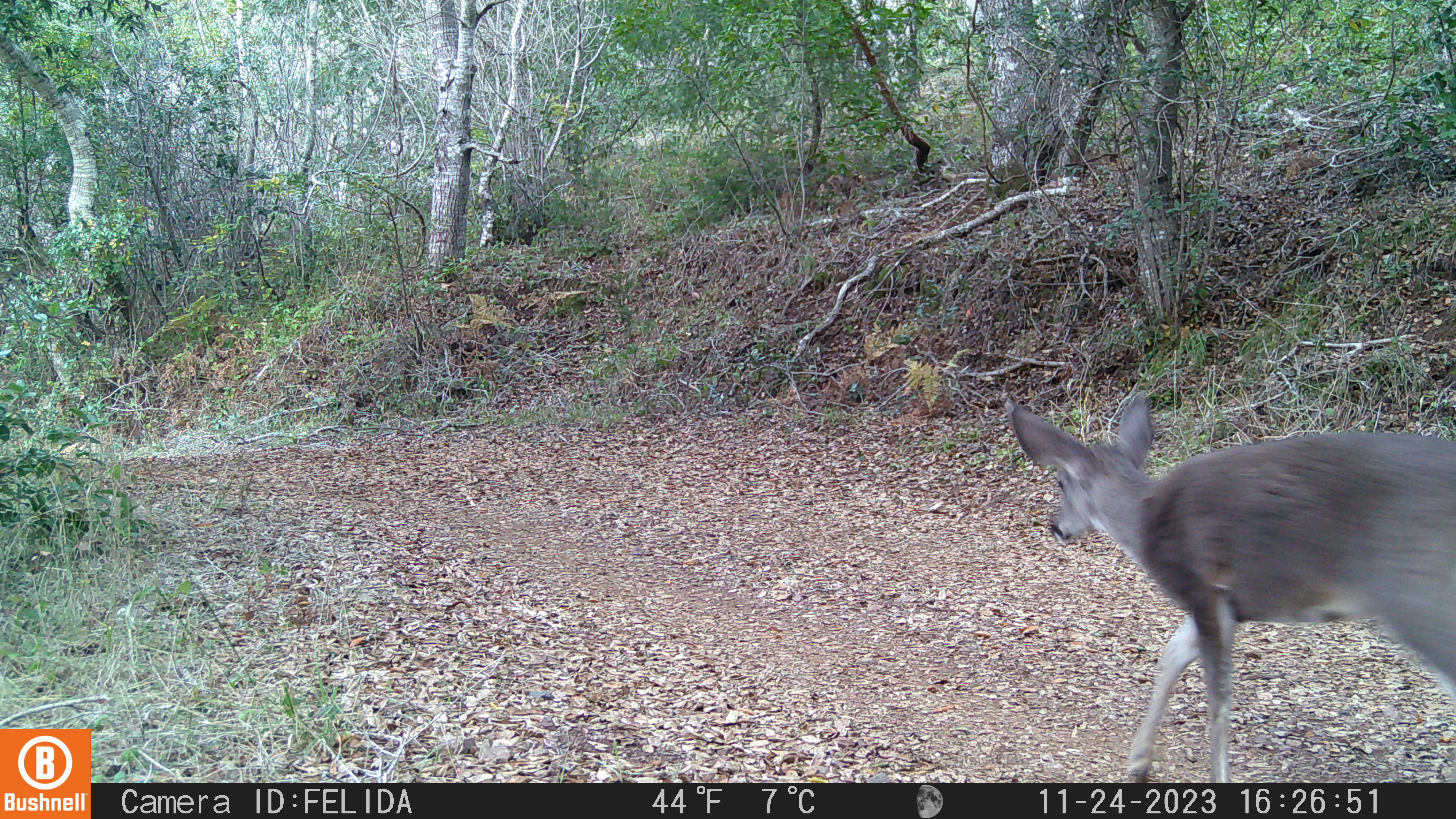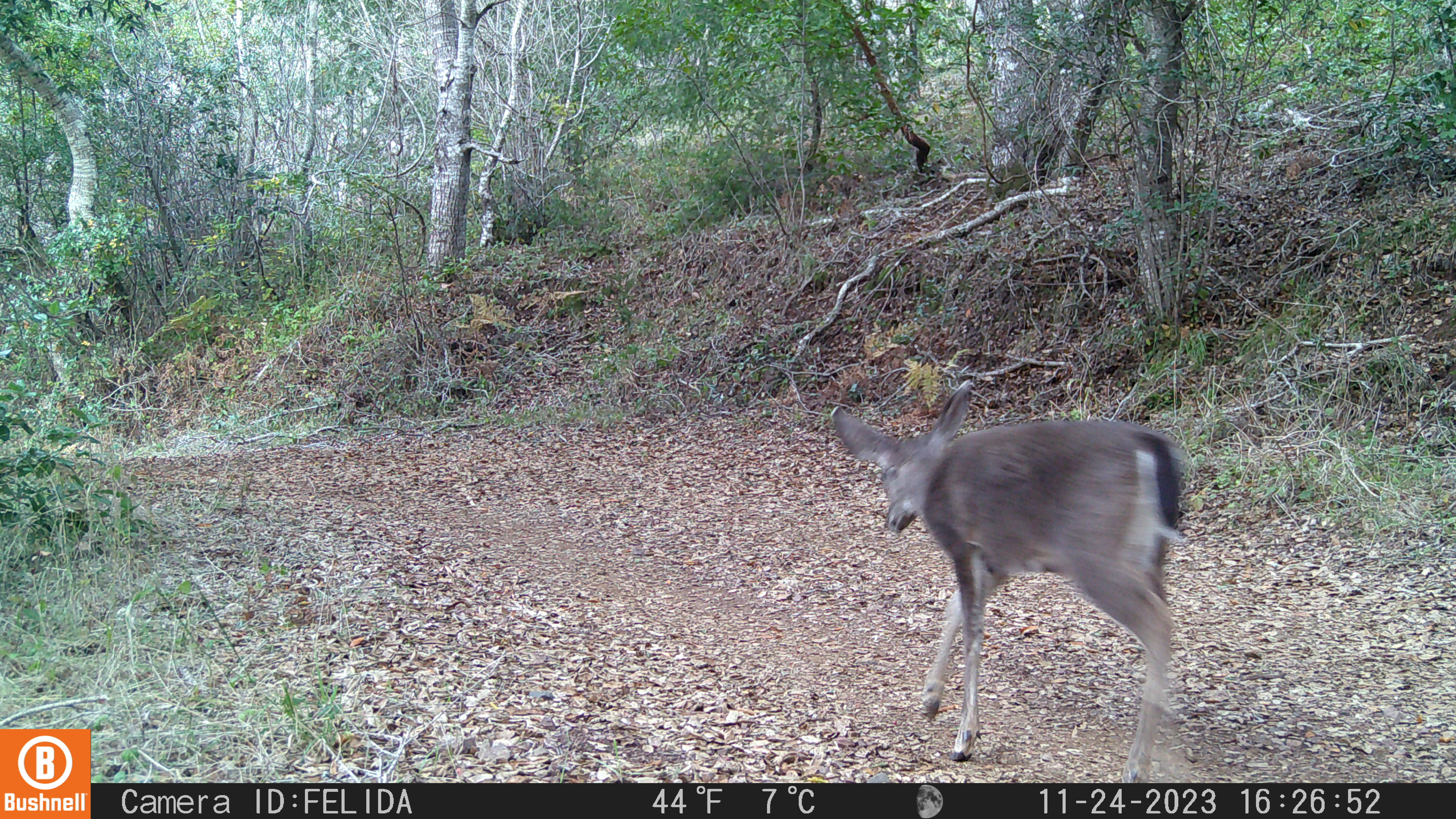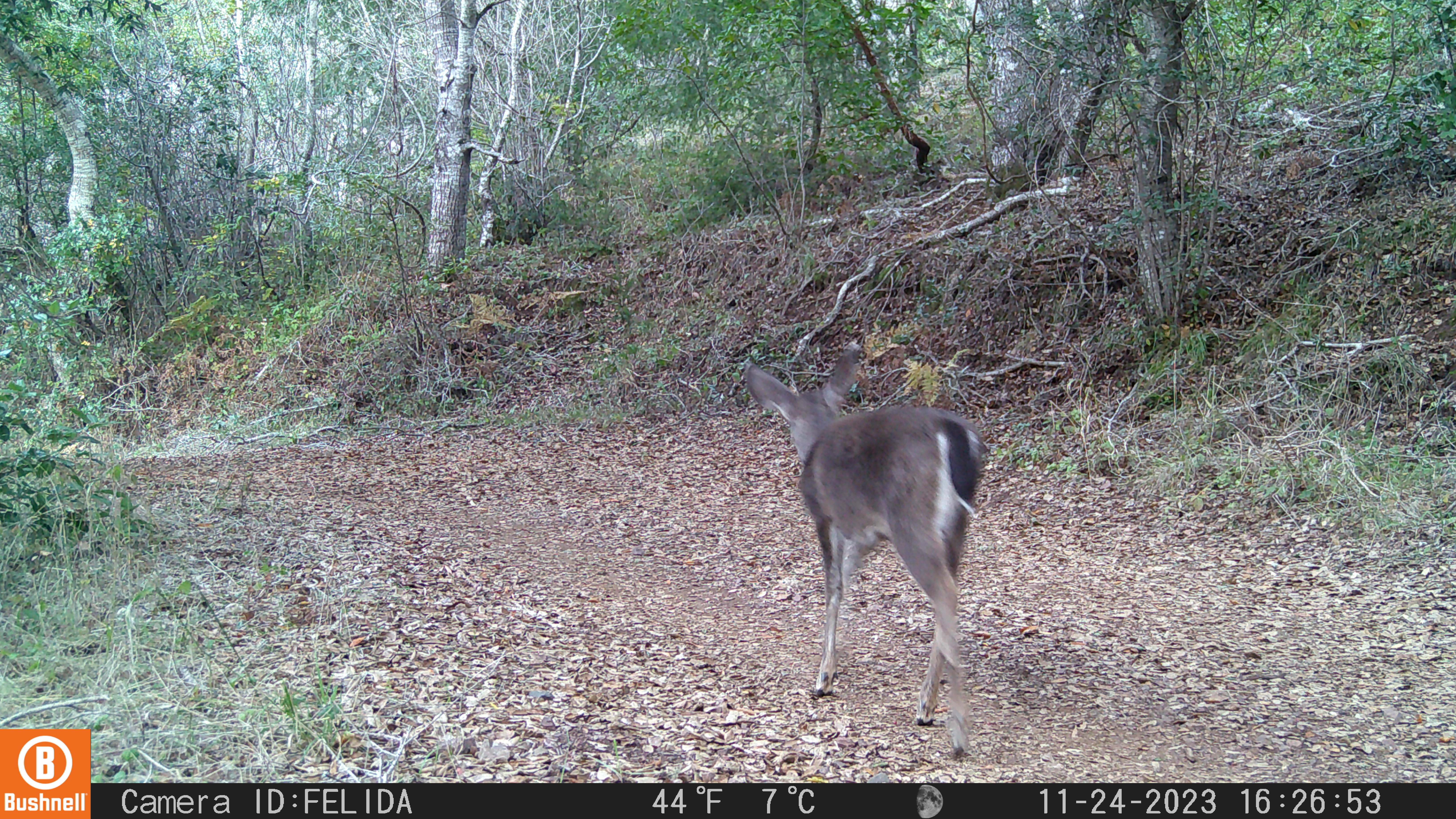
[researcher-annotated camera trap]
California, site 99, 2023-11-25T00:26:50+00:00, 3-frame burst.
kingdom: Animalia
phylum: Chordata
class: Mammalia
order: Artiodactyla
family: Cervidae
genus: Odocoileus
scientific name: Odocoileus hemionus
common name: mule deer